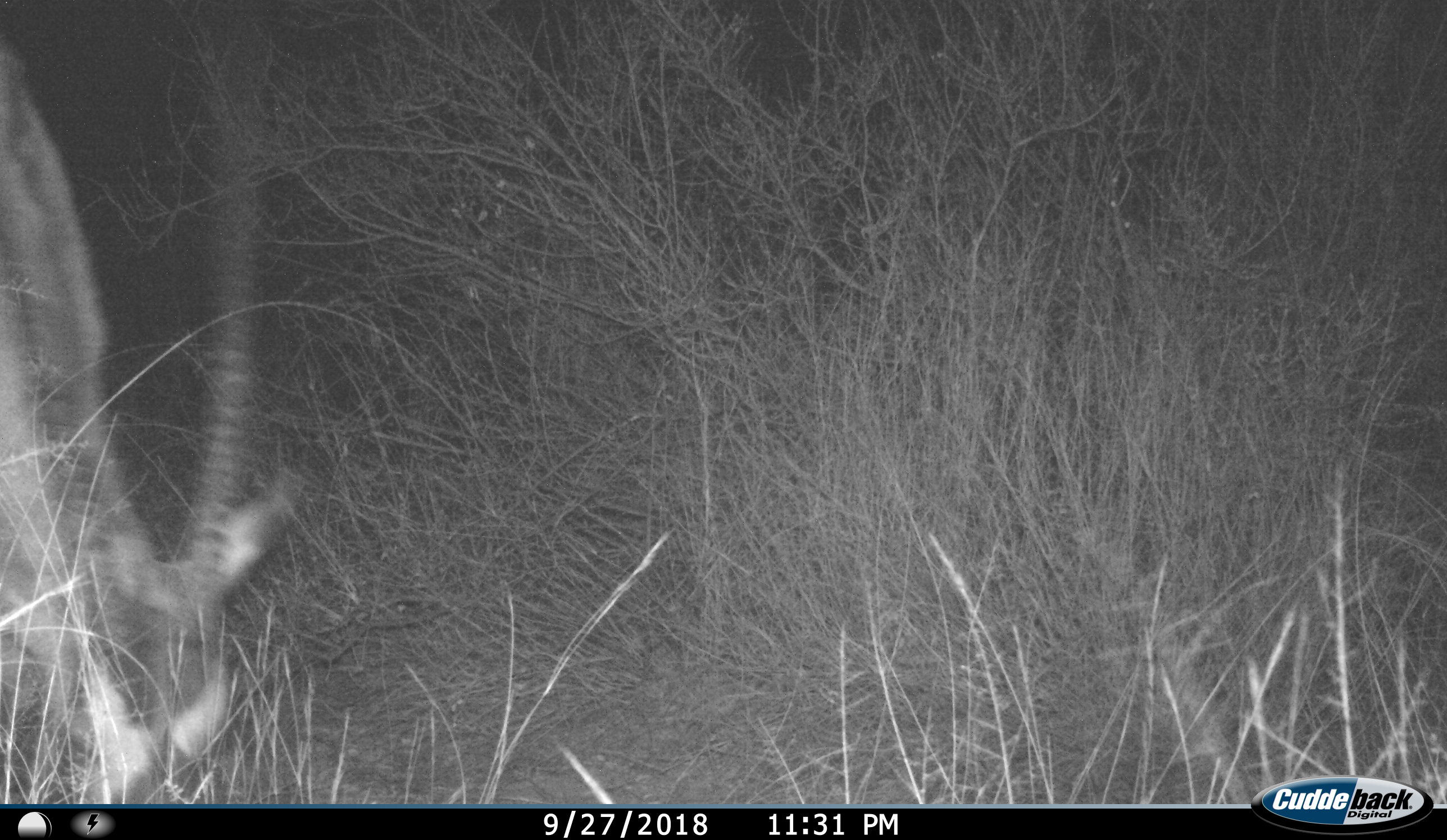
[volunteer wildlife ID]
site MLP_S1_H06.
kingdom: Animalia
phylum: Chordata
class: Mammalia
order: Artiodactyla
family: Bovidae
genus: Oryx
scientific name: Oryx gazella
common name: gemsbok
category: oryx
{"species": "oryx (gemsbok) (Oryx gazella)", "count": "1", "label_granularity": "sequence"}